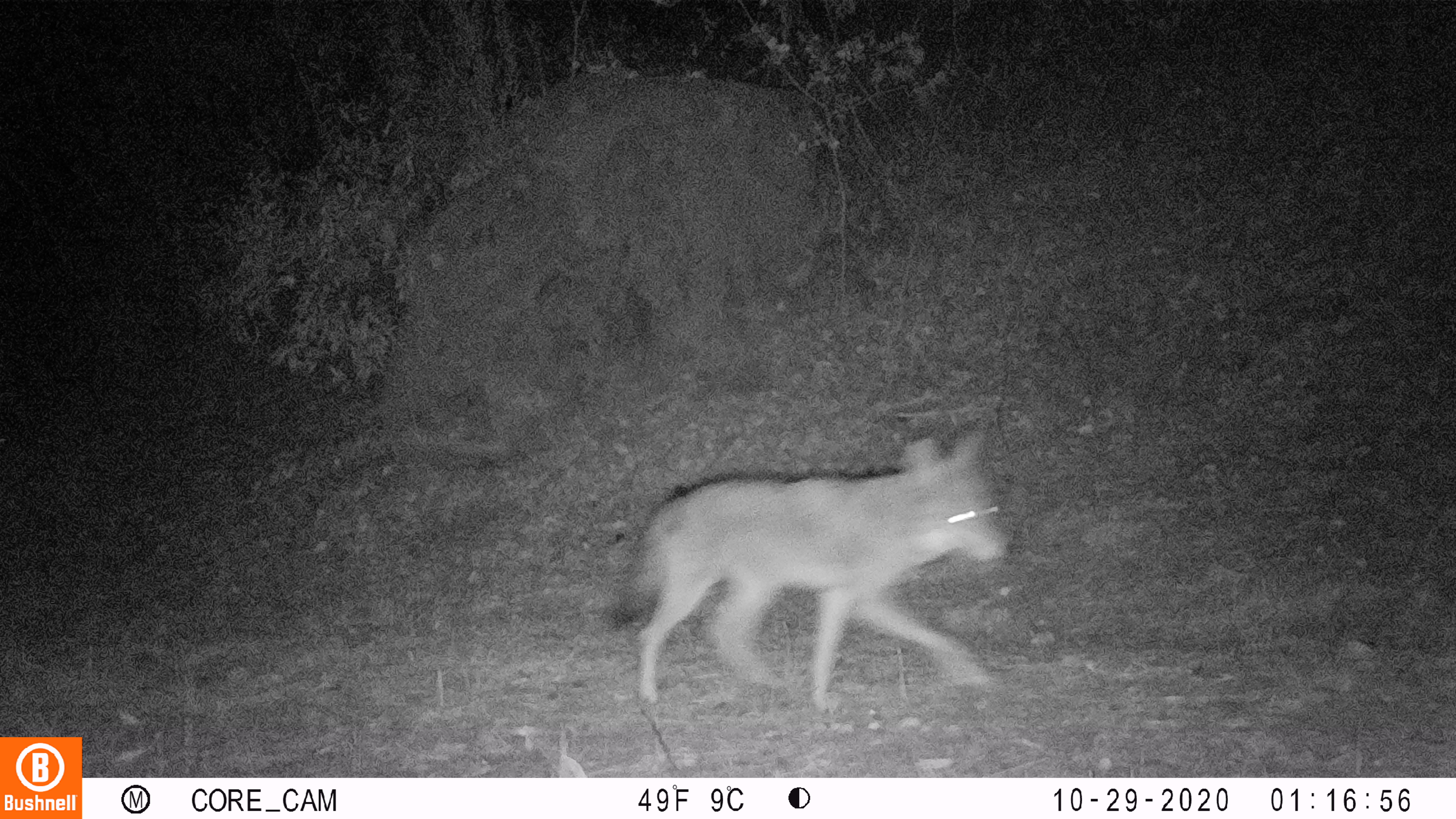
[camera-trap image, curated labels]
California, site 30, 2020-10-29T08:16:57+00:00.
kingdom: Animalia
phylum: Chordata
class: Mammalia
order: Carnivora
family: Canidae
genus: Canis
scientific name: Canis latrans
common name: coyote